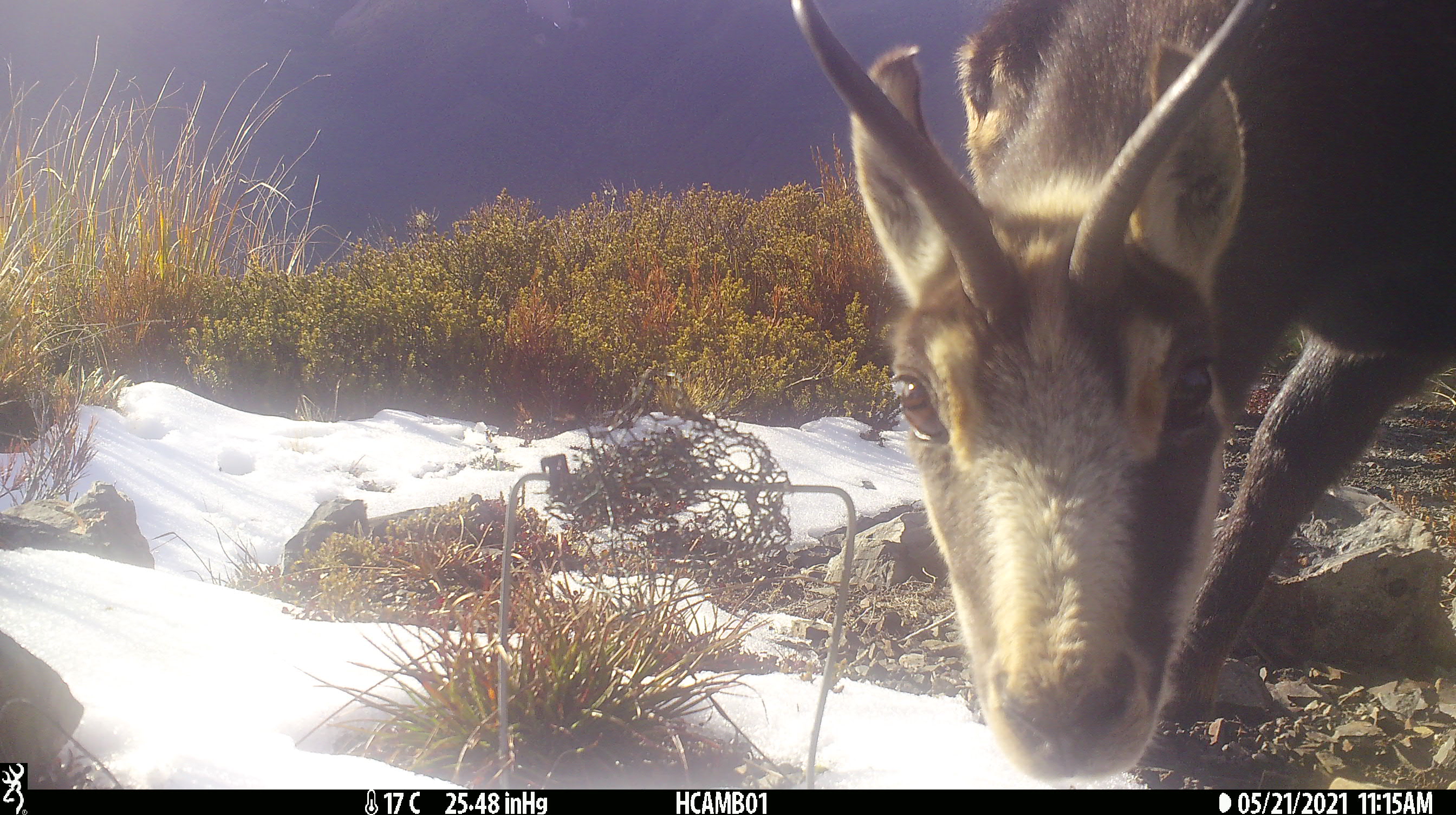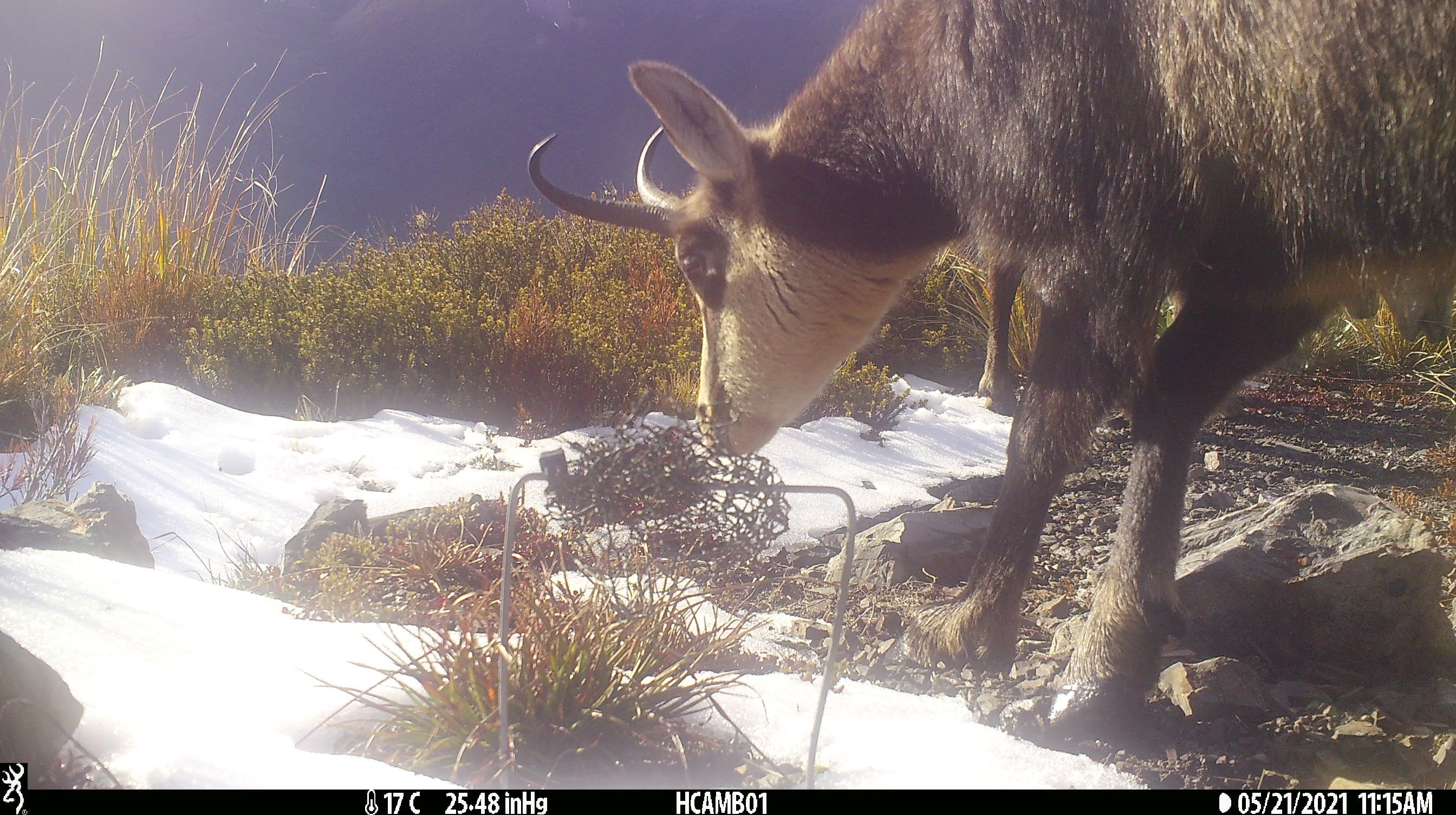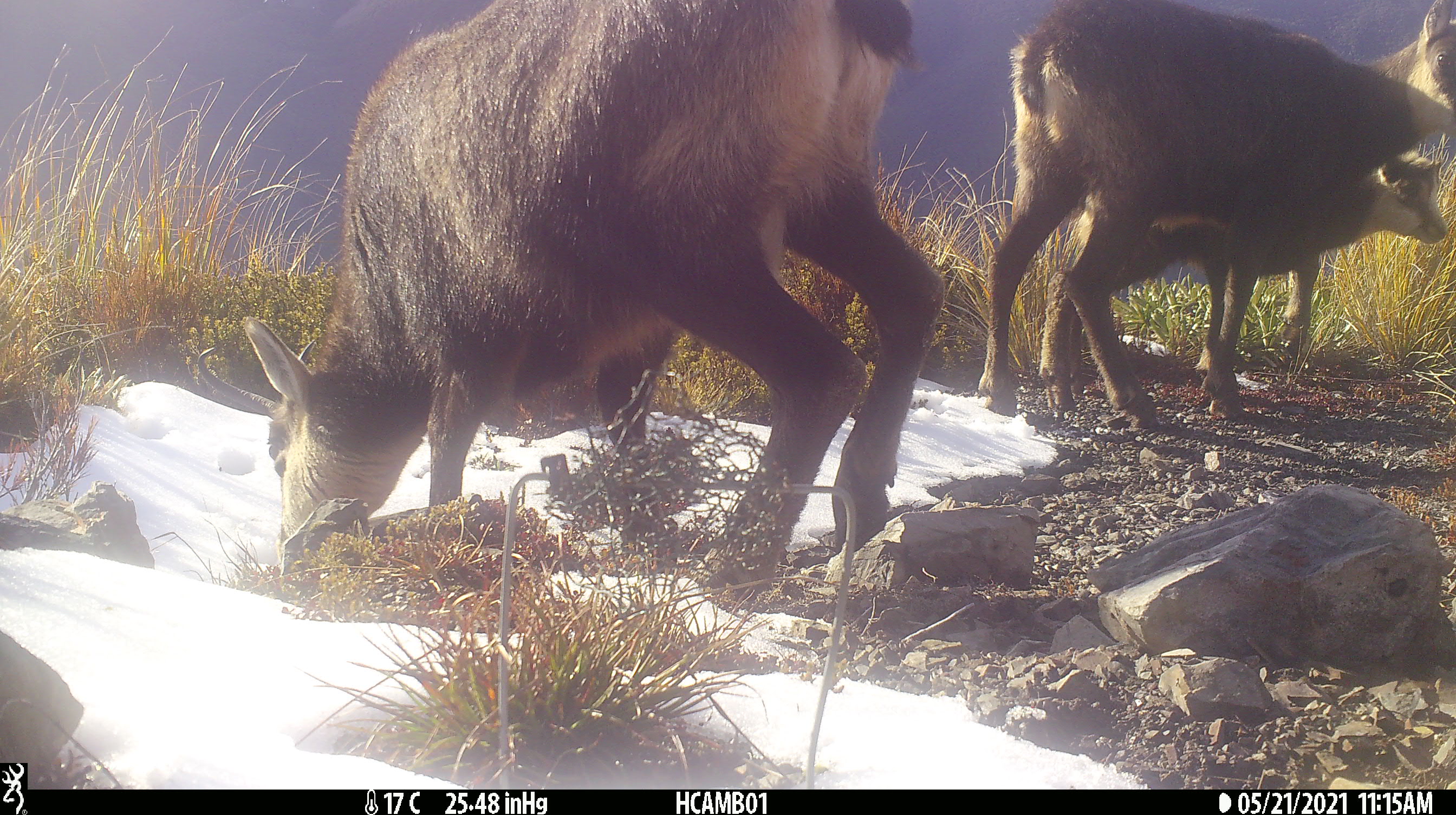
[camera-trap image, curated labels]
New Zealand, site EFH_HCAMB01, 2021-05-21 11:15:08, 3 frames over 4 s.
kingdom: Animalia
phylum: Chordata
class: Mammalia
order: Artiodactyla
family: Bovidae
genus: Rupicapra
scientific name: Rupicapra rupicapra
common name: alpine chamois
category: chamois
Chamois (alpine chamois) (Rupicapra rupicapra).